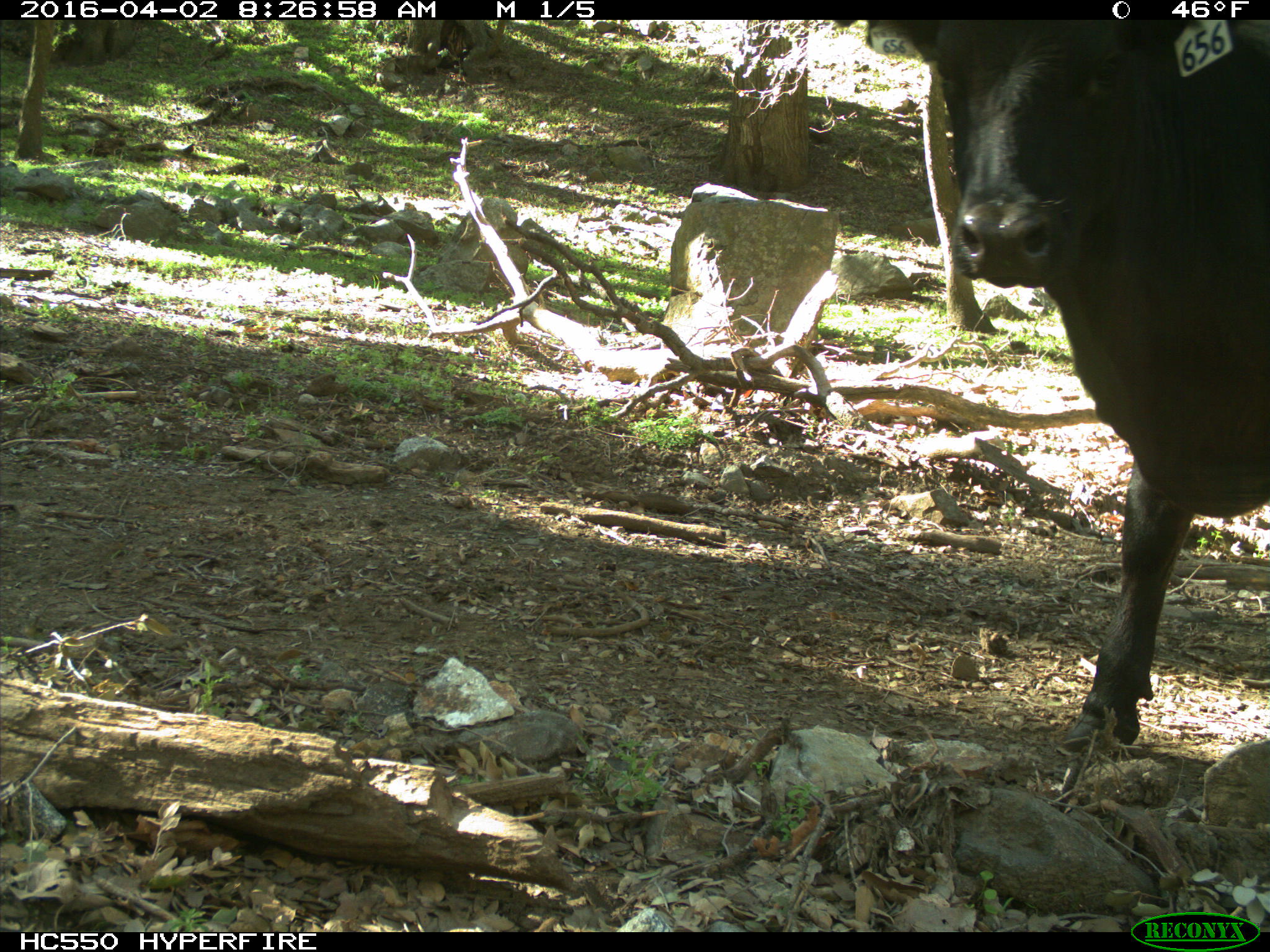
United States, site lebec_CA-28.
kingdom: Animalia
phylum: Chordata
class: Mammalia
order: Artiodactyla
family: Bovidae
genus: Bos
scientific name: Bos taurus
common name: domestic cow